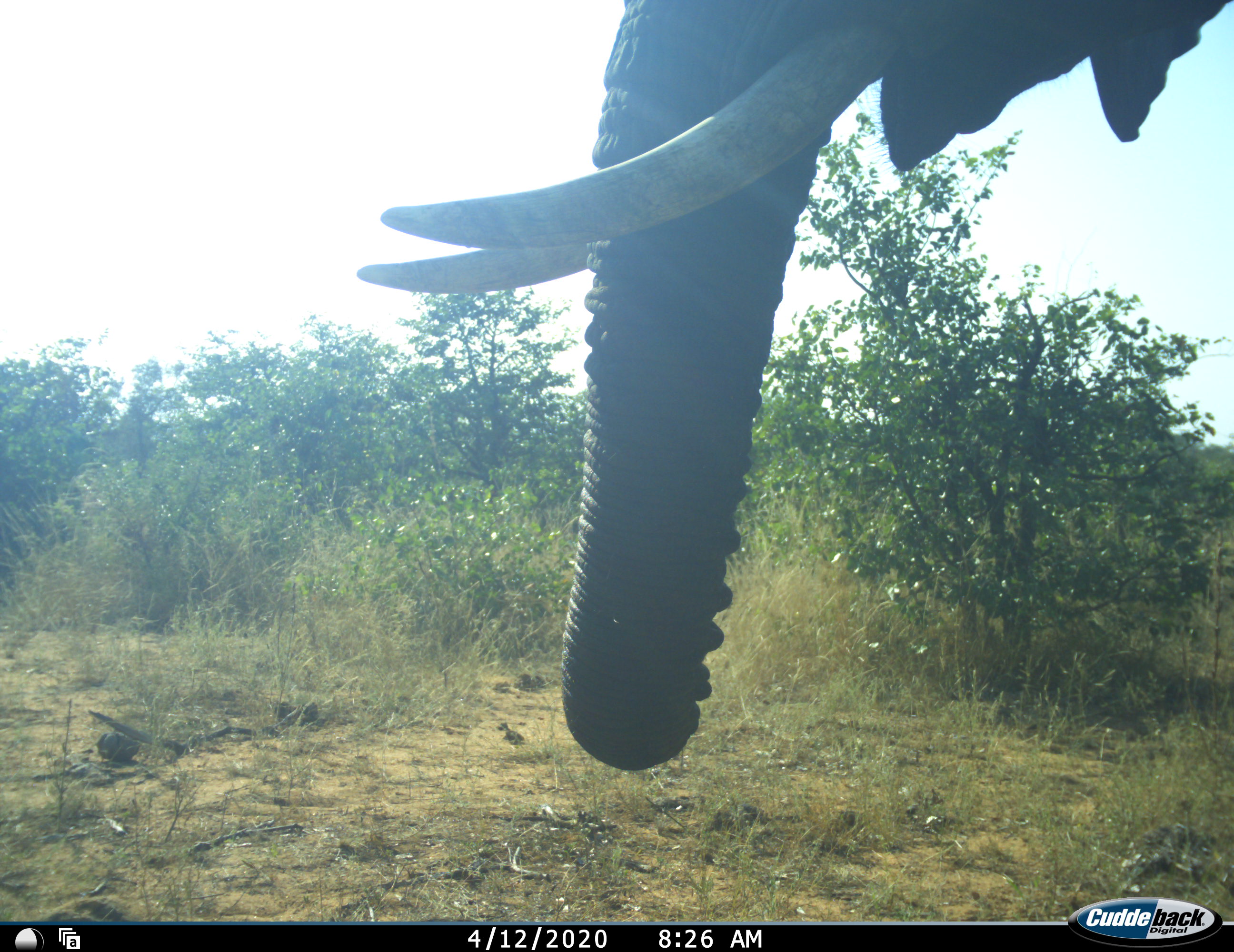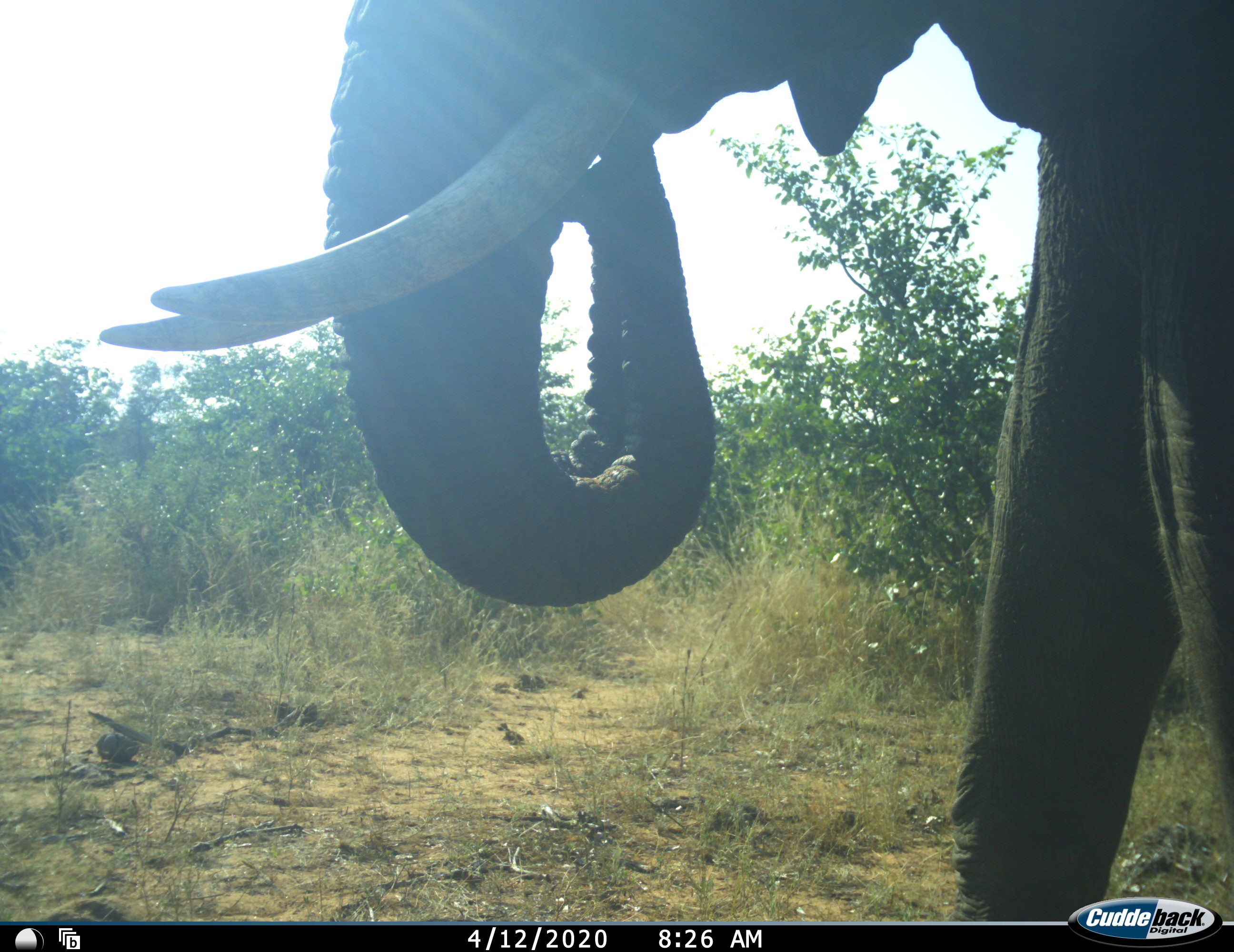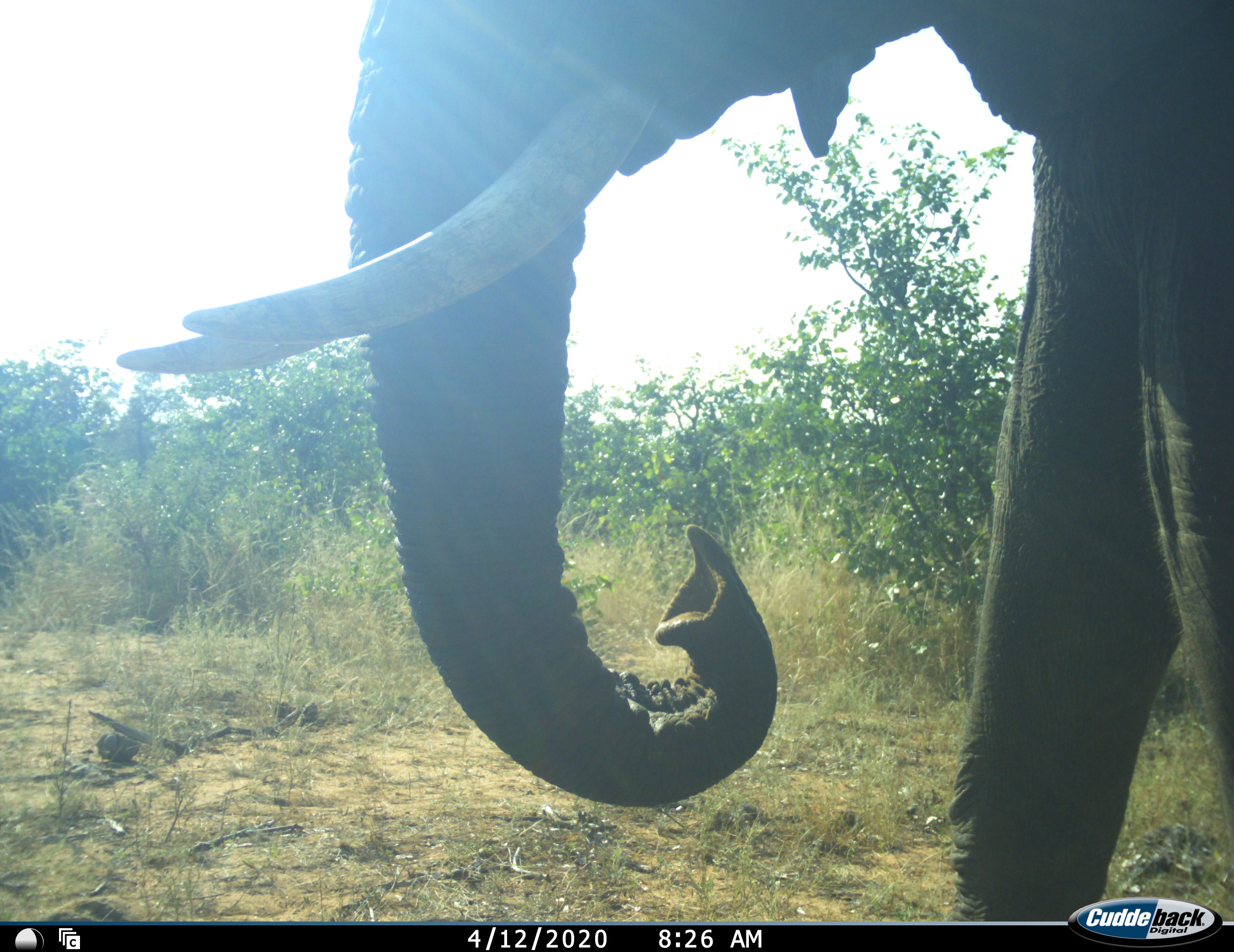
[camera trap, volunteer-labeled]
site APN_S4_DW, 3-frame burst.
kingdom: Animalia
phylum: Chordata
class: Mammalia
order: Proboscidea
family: Elephantidae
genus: Loxodonta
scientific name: Loxodonta africana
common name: african bush elephant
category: elephant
Elephant (african bush elephant) (Loxodonta africana), count 1. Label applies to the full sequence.